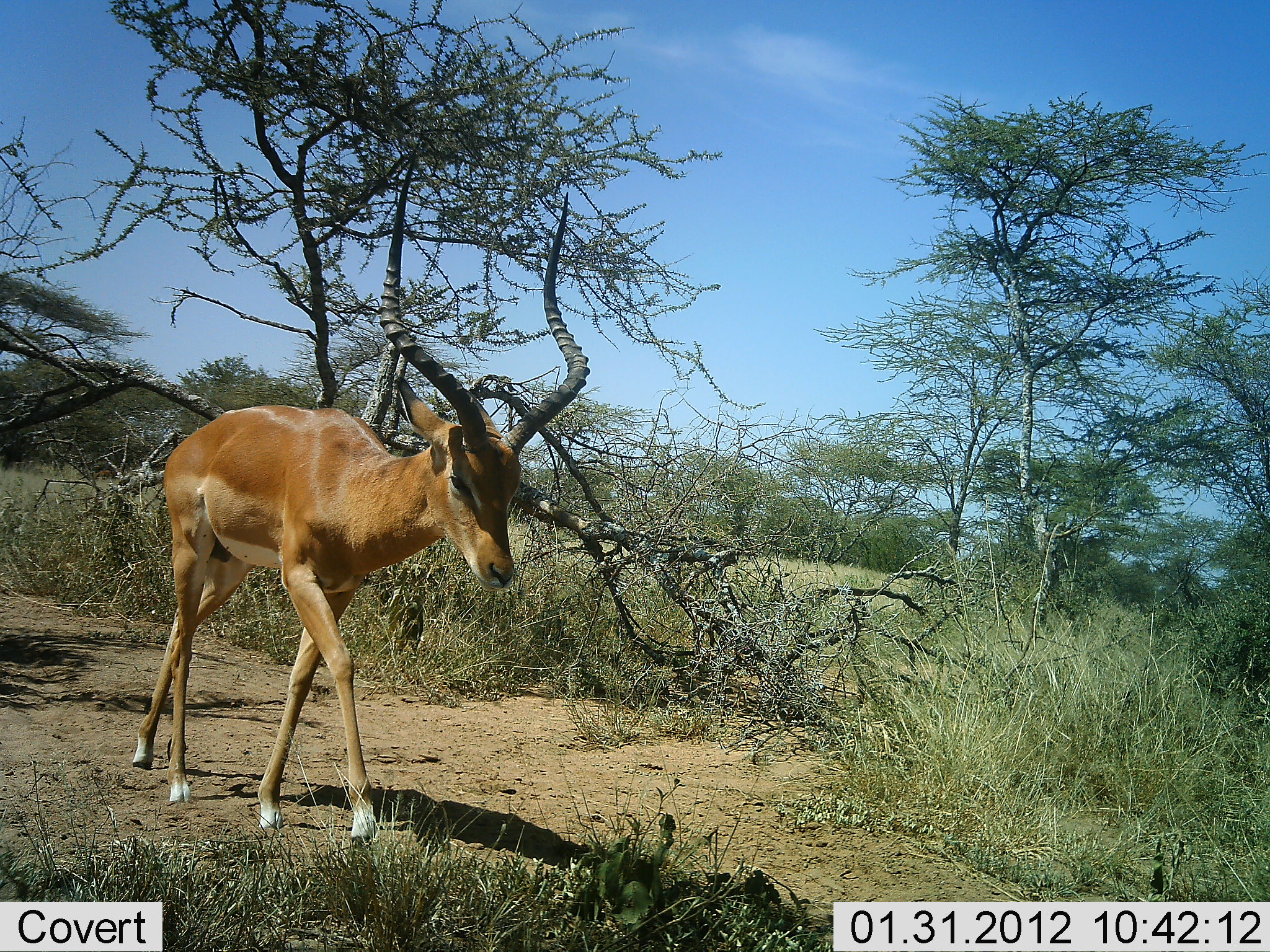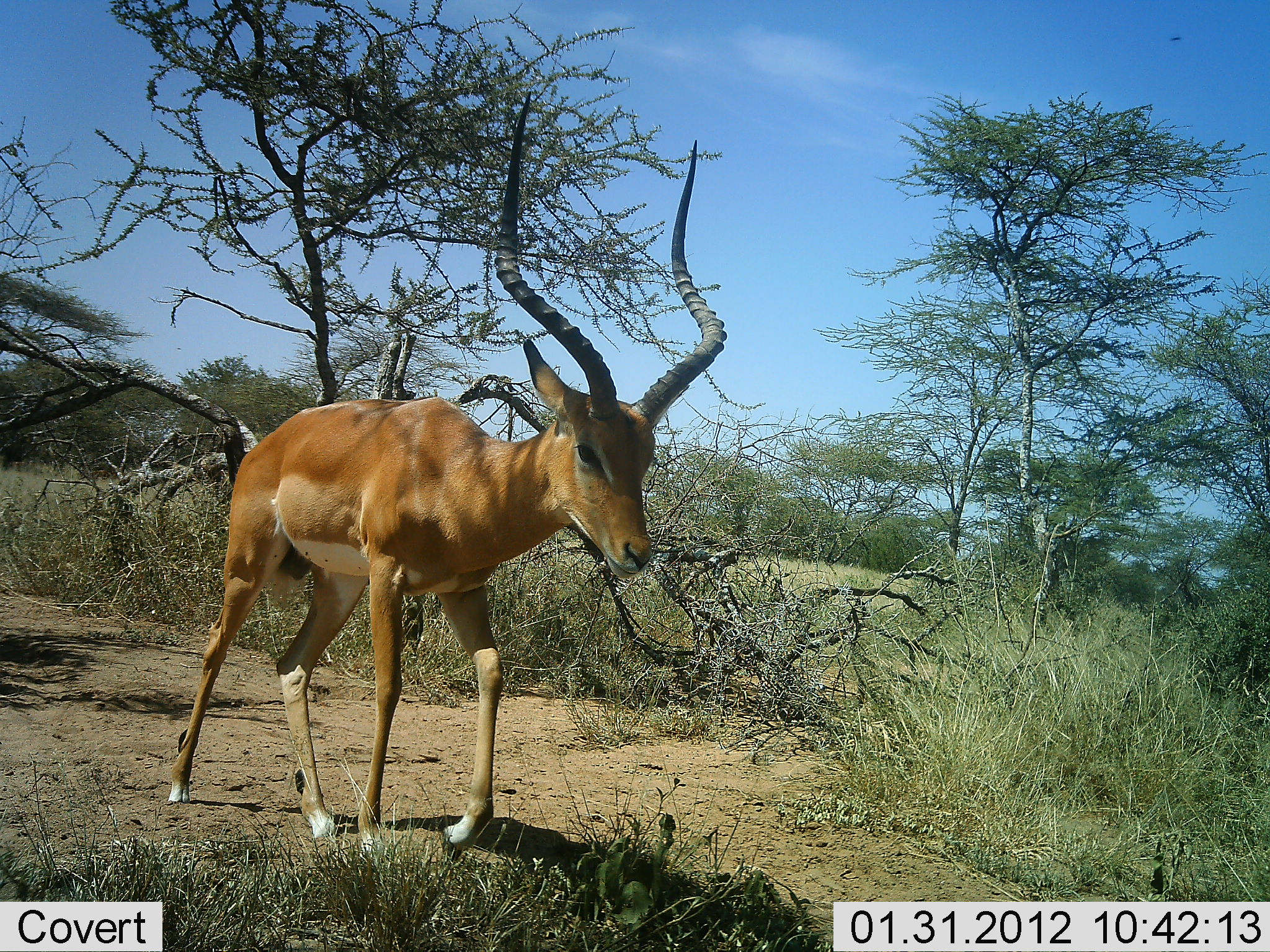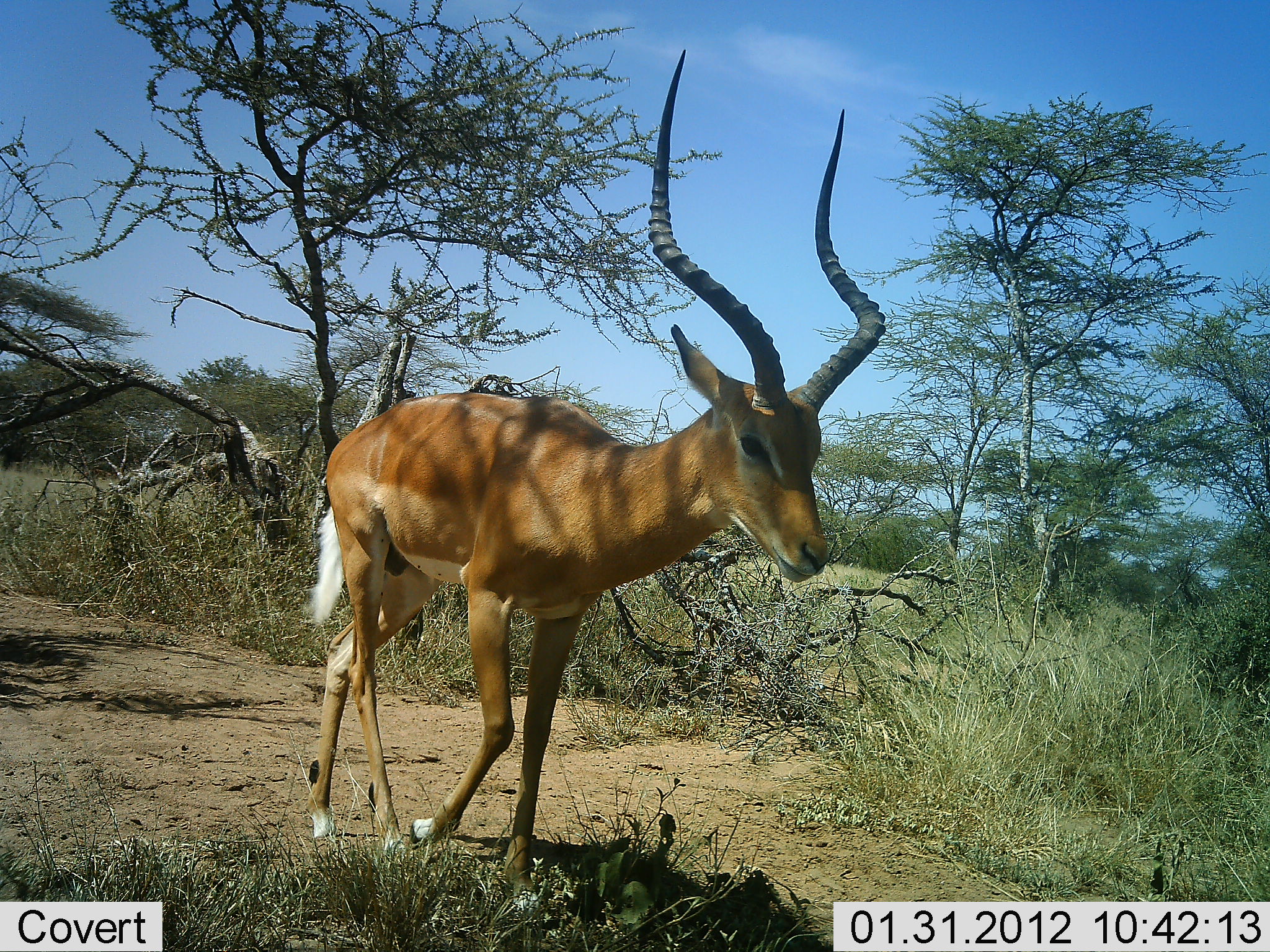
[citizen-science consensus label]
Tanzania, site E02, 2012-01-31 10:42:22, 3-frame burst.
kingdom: Animalia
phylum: Chordata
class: Mammalia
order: Artiodactyla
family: Bovidae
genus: Aepyceros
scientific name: Aepyceros melampus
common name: impala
Impala (Aepyceros melampus), count 1. Behavior (volunteer vote fractions): standing 4%, resting 0%, moving 100%, interacting 0%. Young present (vote fraction): 0%. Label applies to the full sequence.